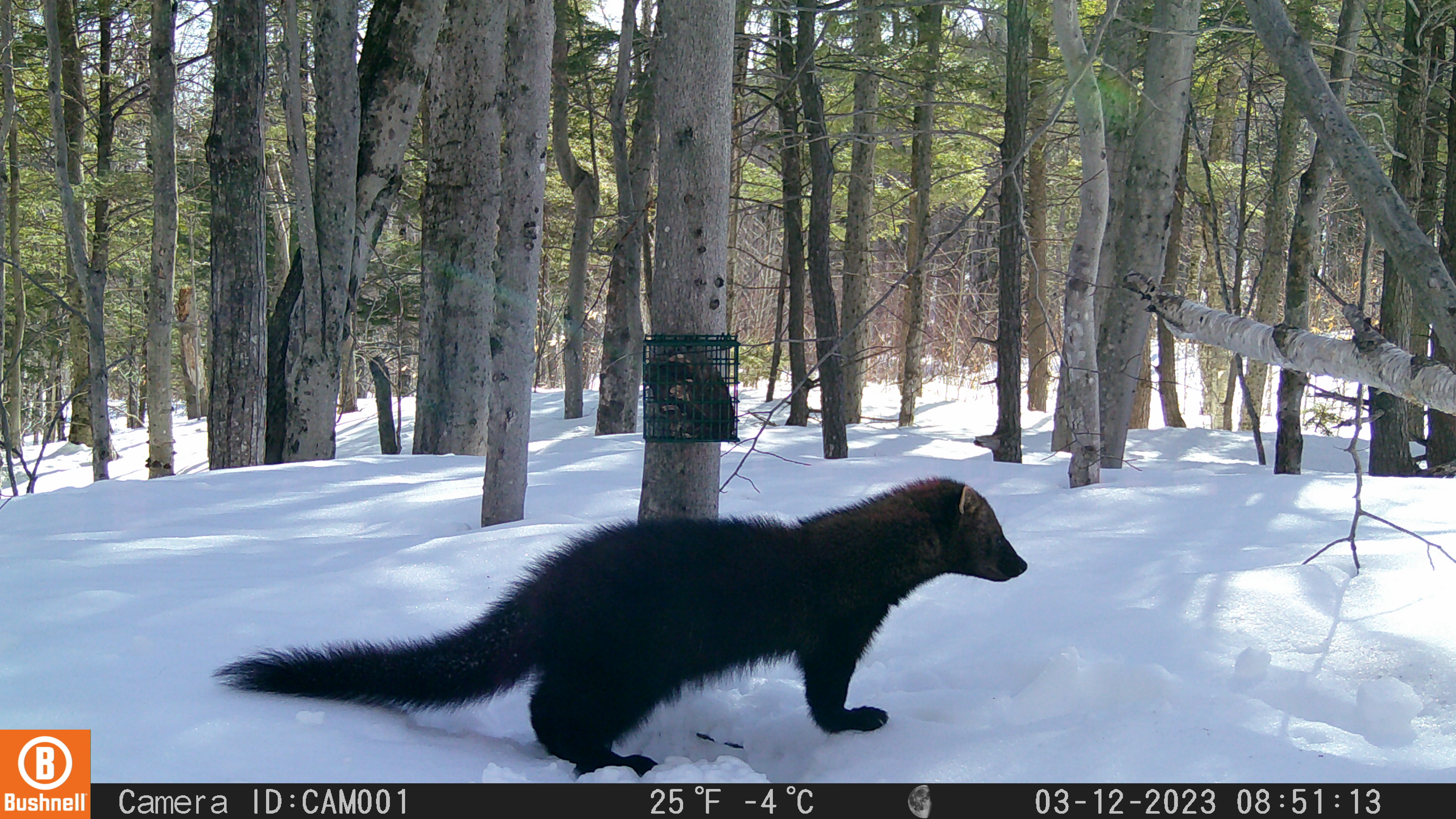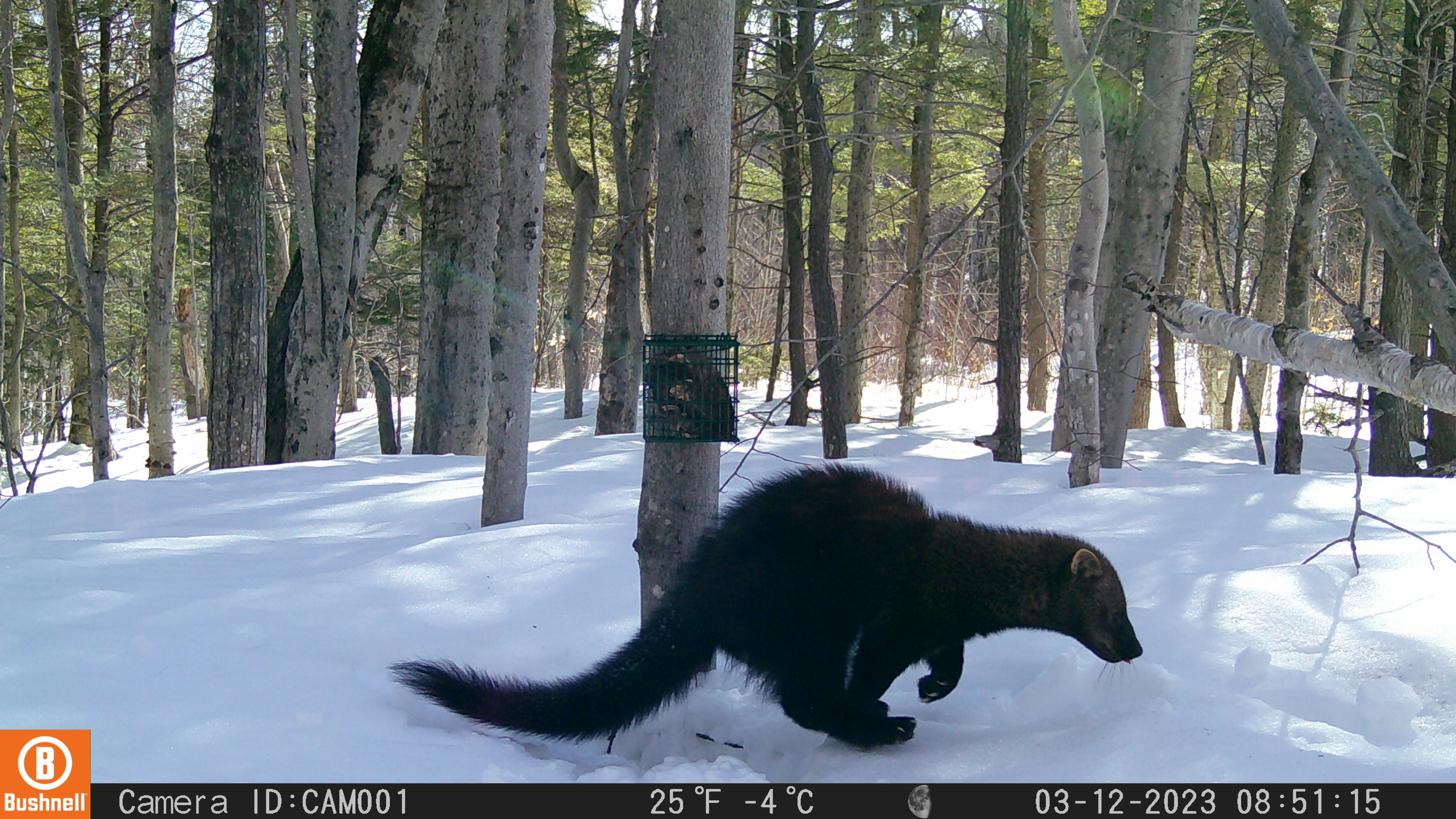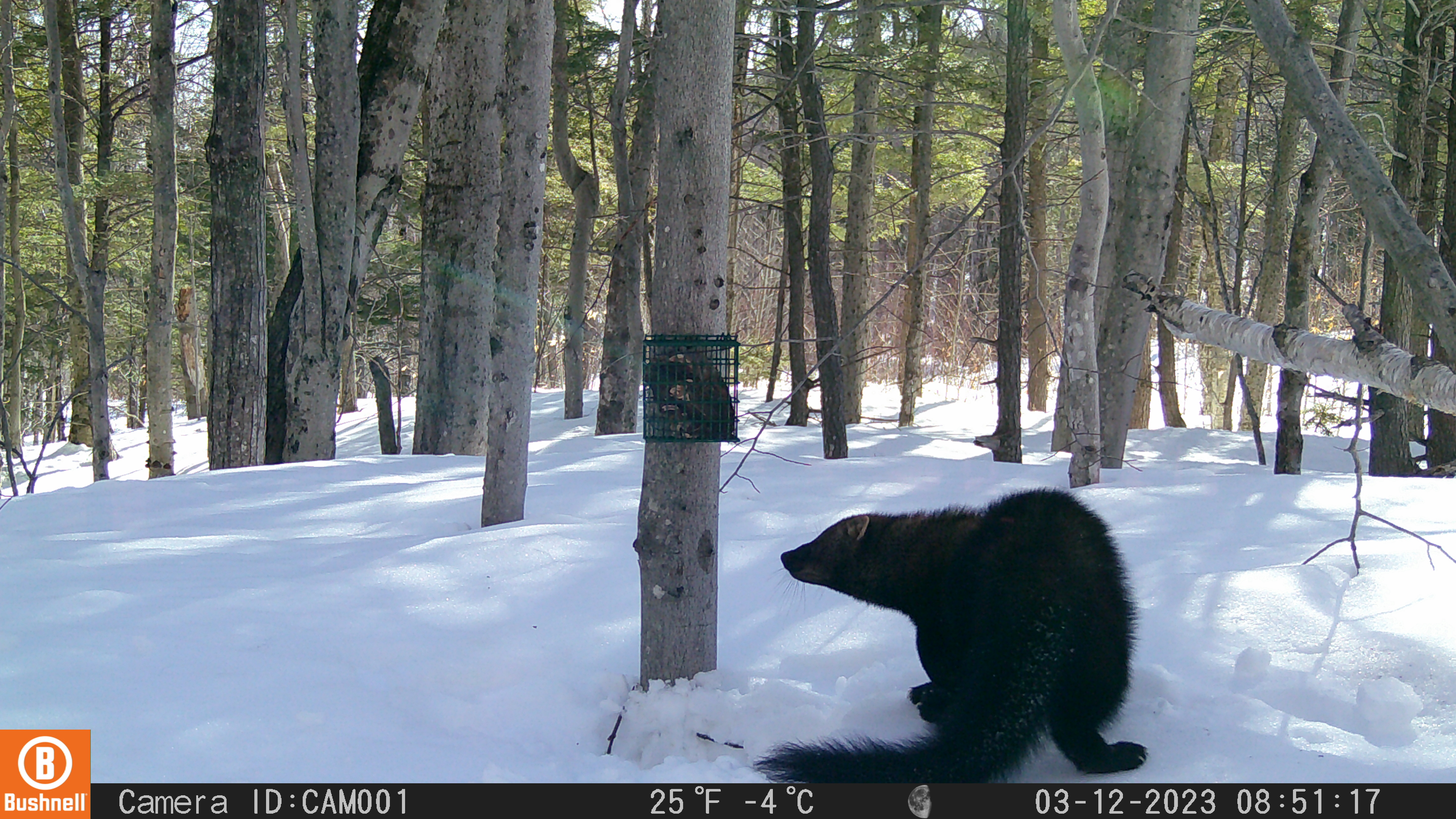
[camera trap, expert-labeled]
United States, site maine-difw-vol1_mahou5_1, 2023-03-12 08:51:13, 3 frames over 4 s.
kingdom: Animalia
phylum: Chordata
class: Mammalia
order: Carnivora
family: Mustelidae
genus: Pekania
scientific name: Pekania pennanti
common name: fisher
Fisher (Pekania pennanti).